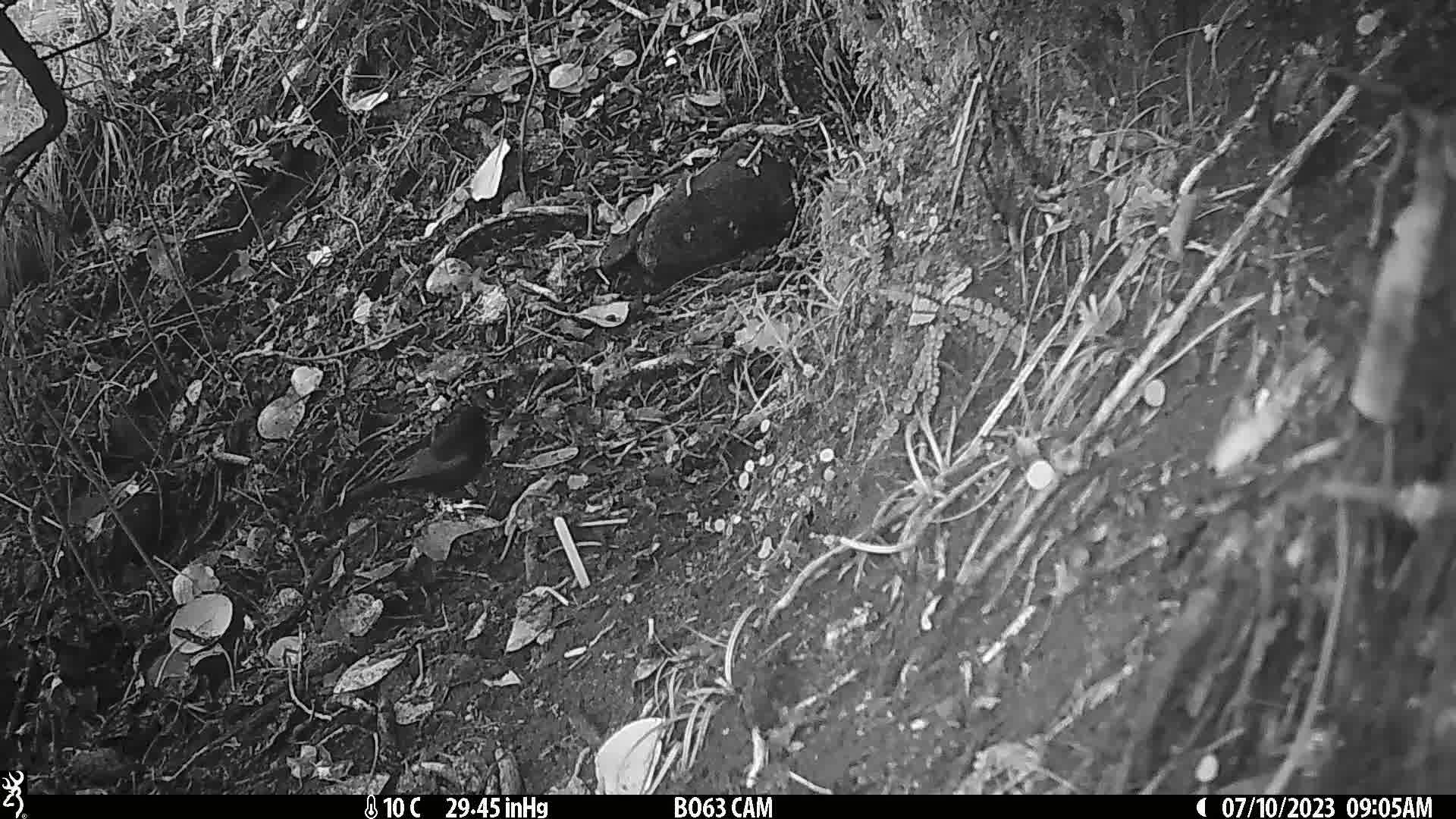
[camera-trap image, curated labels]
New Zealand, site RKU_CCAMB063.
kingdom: Animalia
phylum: Chordata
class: Aves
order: Passeriformes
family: Turdidae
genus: Turdus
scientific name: Turdus merula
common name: eurasian blackbird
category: blackbird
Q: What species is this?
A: Blackbird (eurasian blackbird) (Turdus merula).